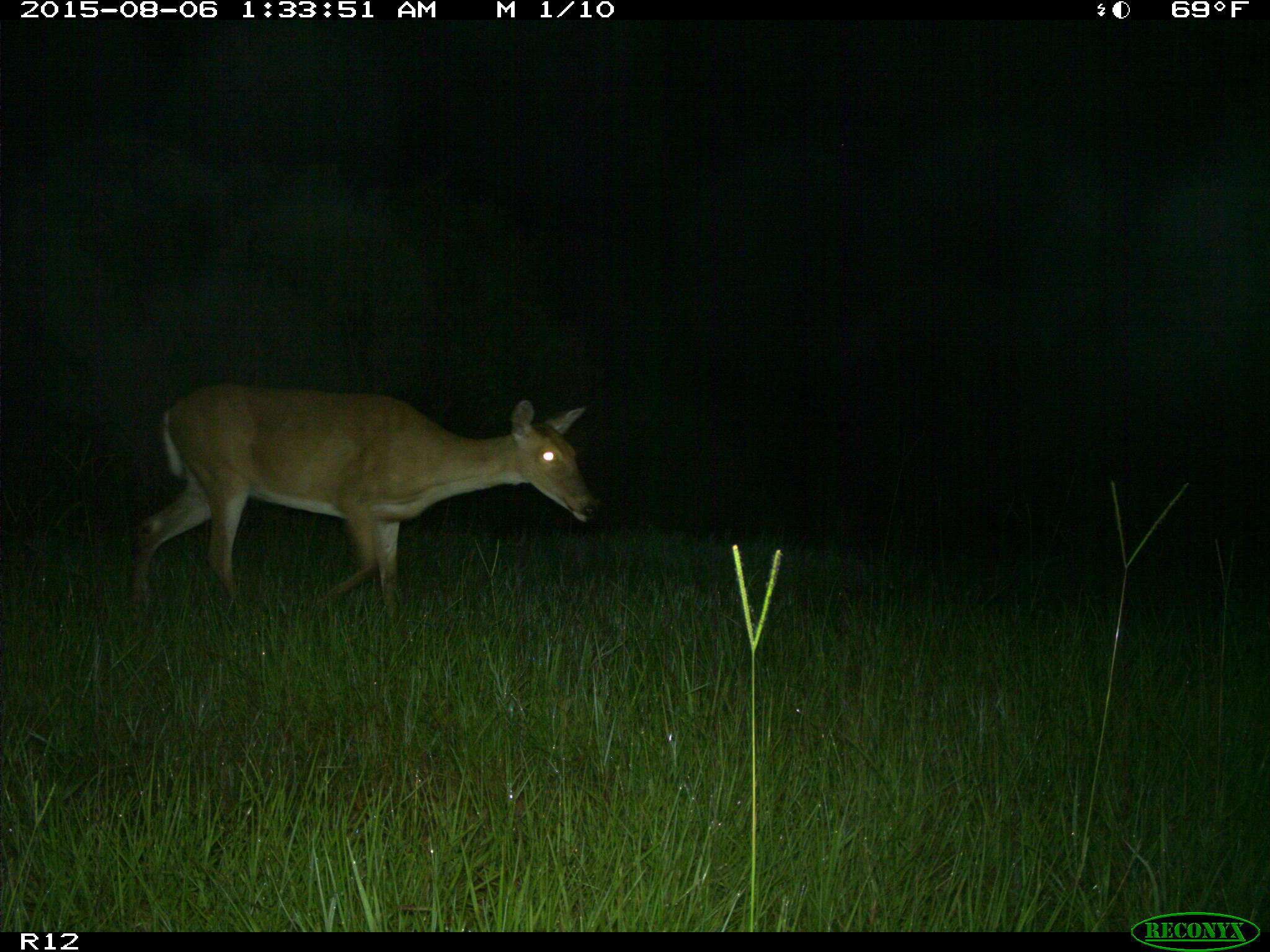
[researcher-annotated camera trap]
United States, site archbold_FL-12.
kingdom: Animalia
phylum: Chordata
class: Mammalia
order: Artiodactyla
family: Cervidae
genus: Odocoileus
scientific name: Odocoileus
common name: deer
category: unidentified deer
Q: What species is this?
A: Unidentified deer (deer) (Odocoileus).